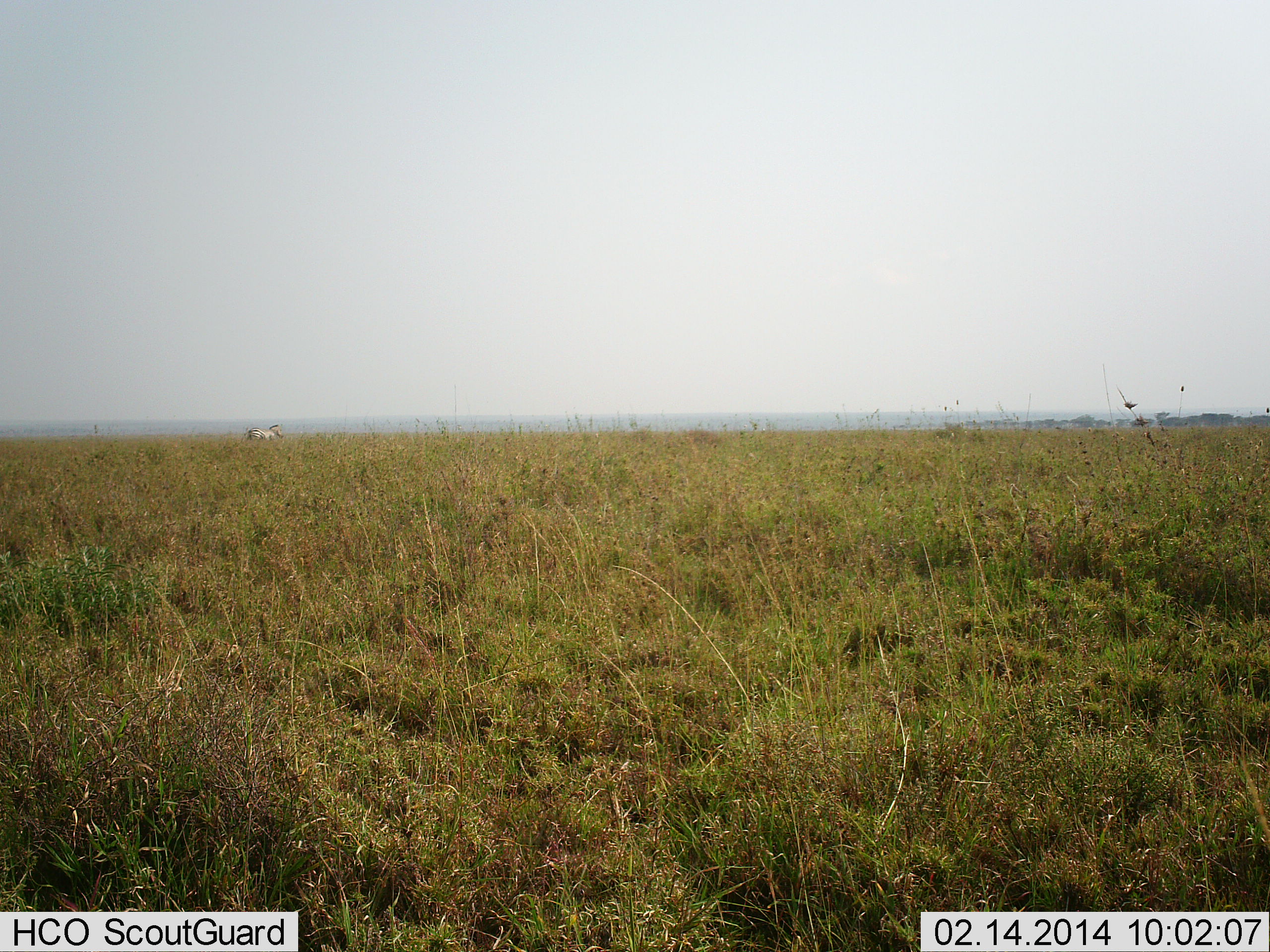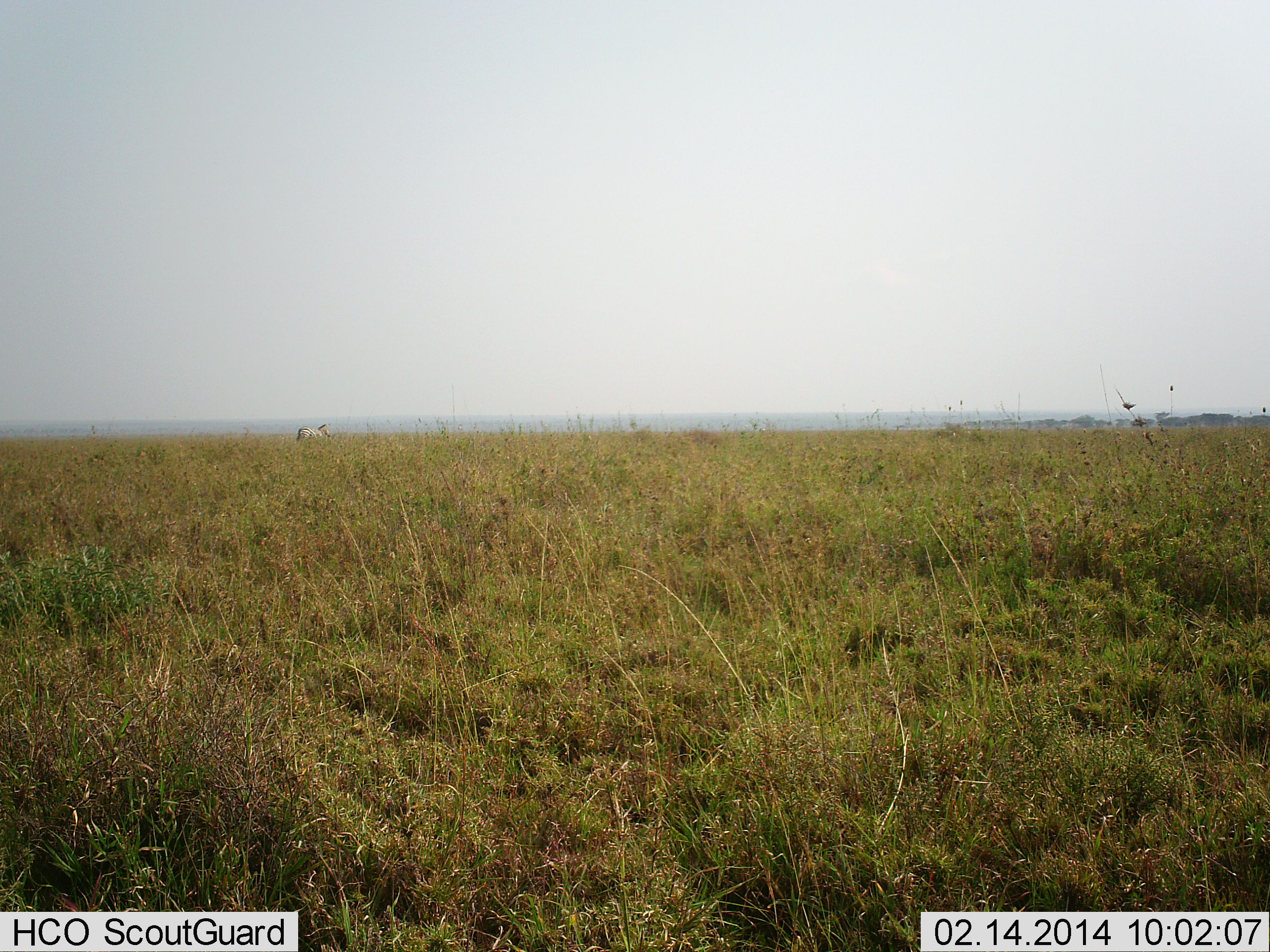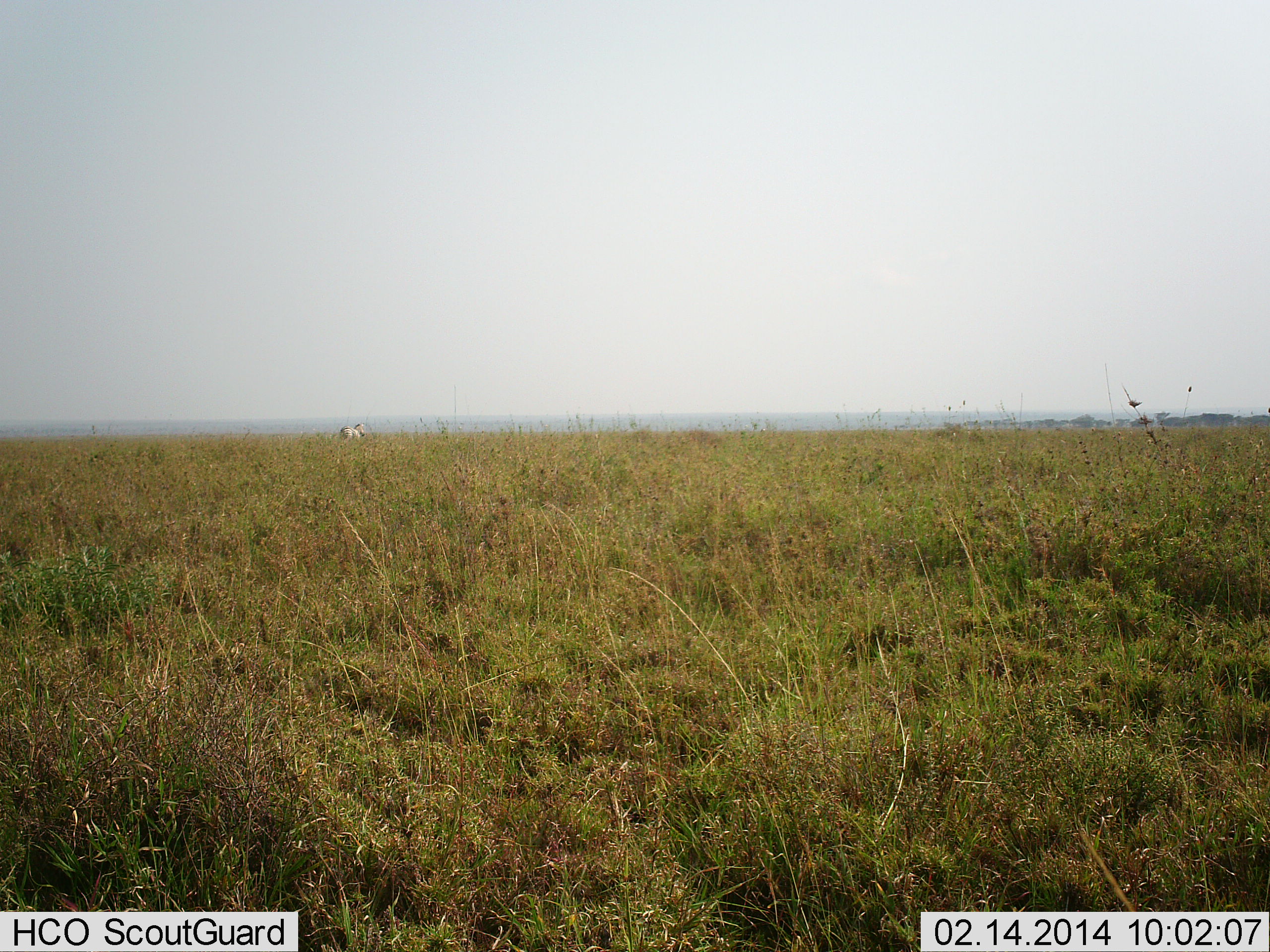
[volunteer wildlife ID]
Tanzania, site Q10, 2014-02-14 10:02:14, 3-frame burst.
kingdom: Animalia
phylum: Chordata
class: Mammalia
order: Perissodactyla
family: Equidae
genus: Equus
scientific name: Equus quagga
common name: plains zebra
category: zebra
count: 1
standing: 0%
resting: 0%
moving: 100%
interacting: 0%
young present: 0%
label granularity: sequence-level